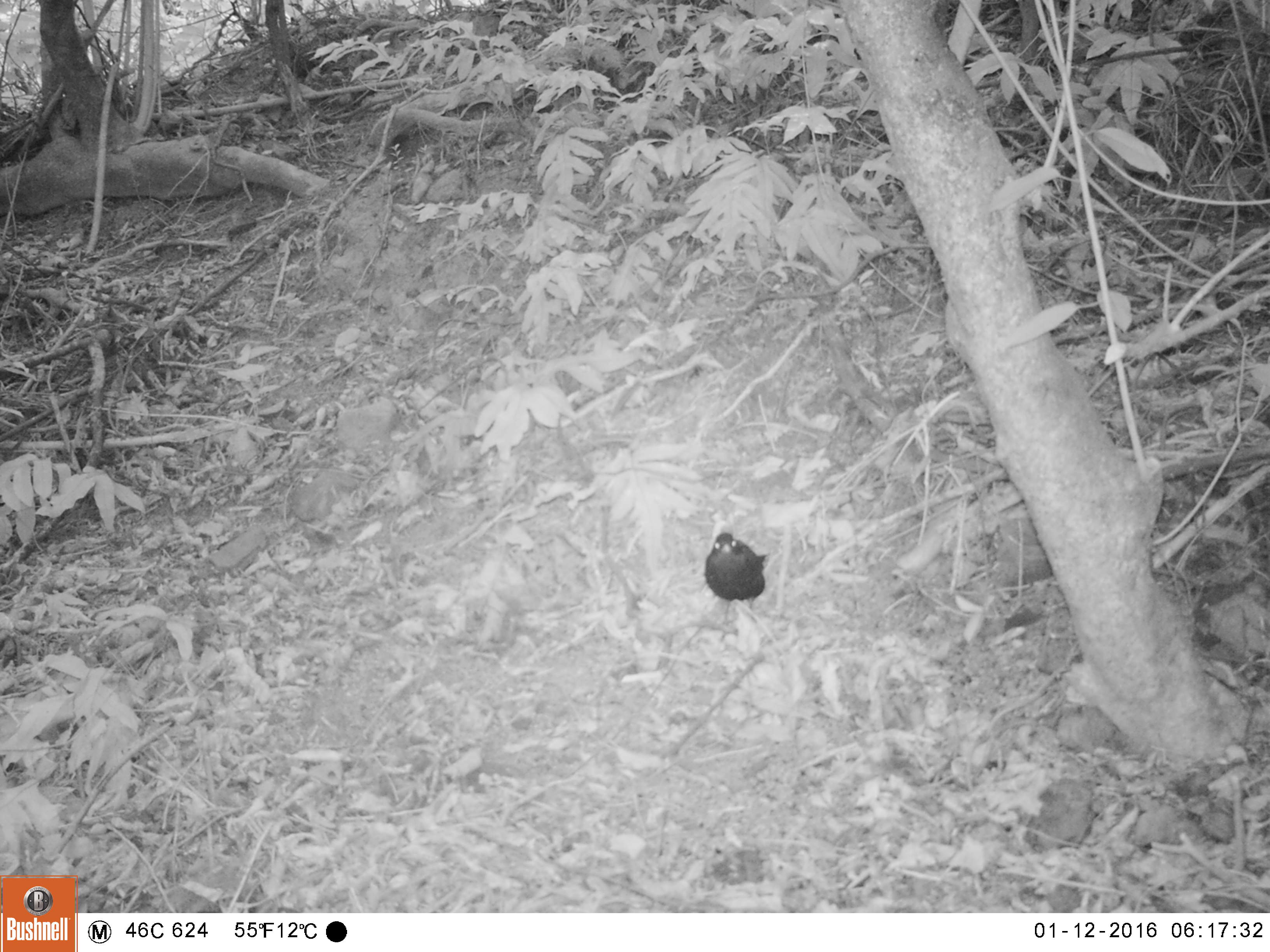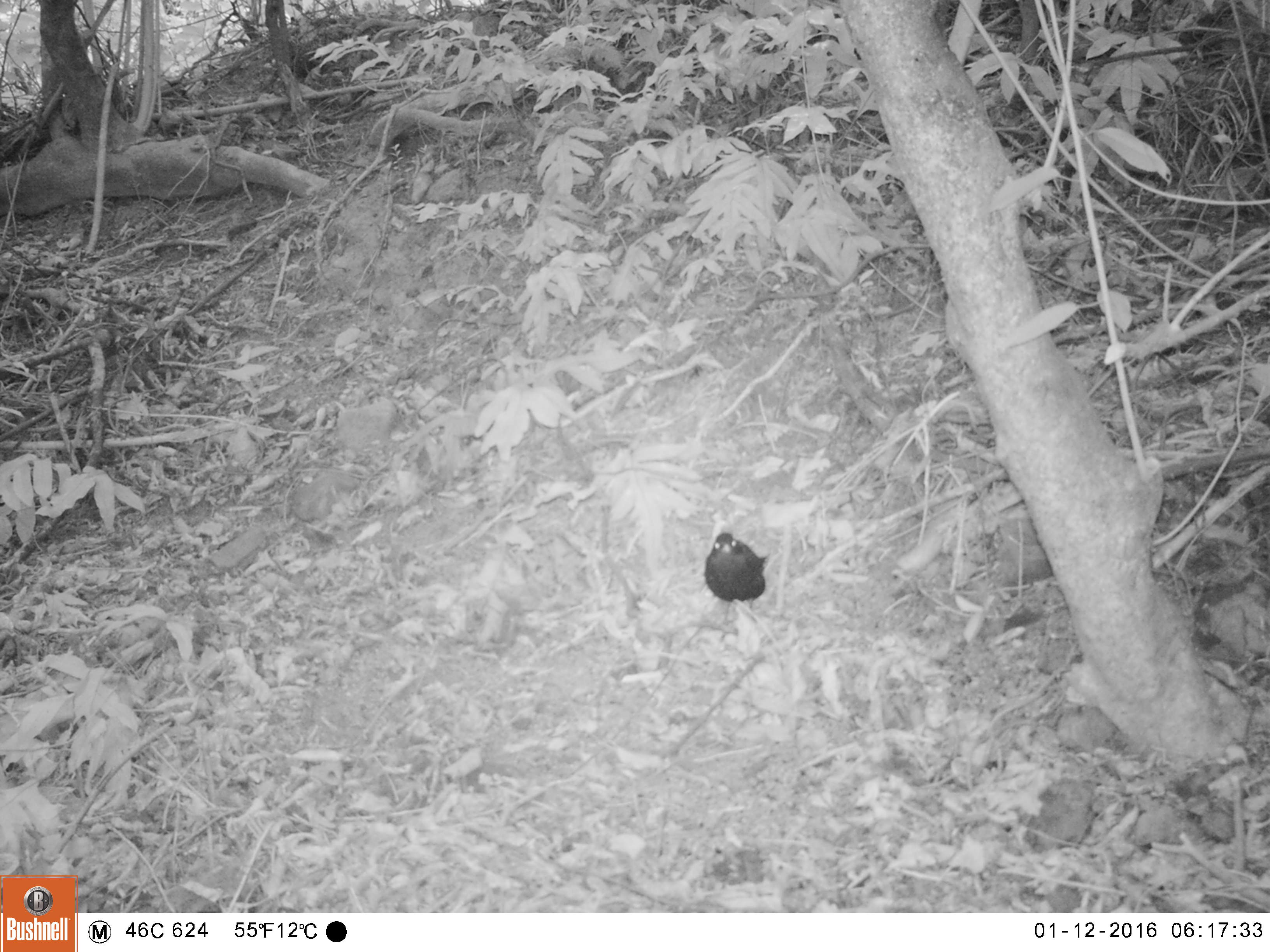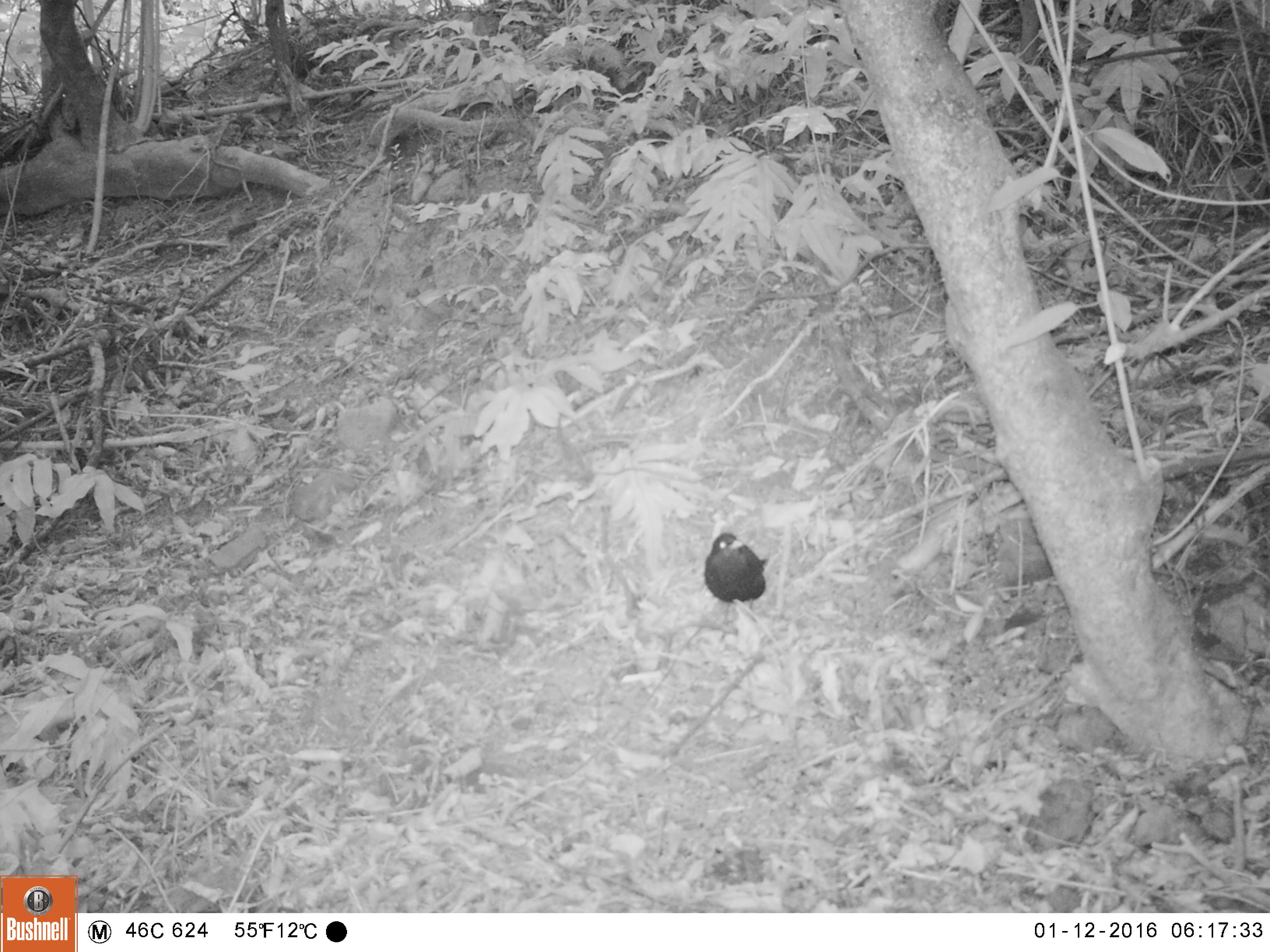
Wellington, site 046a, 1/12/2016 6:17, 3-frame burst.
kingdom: Animalia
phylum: Chordata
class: Aves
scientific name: Aves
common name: bird